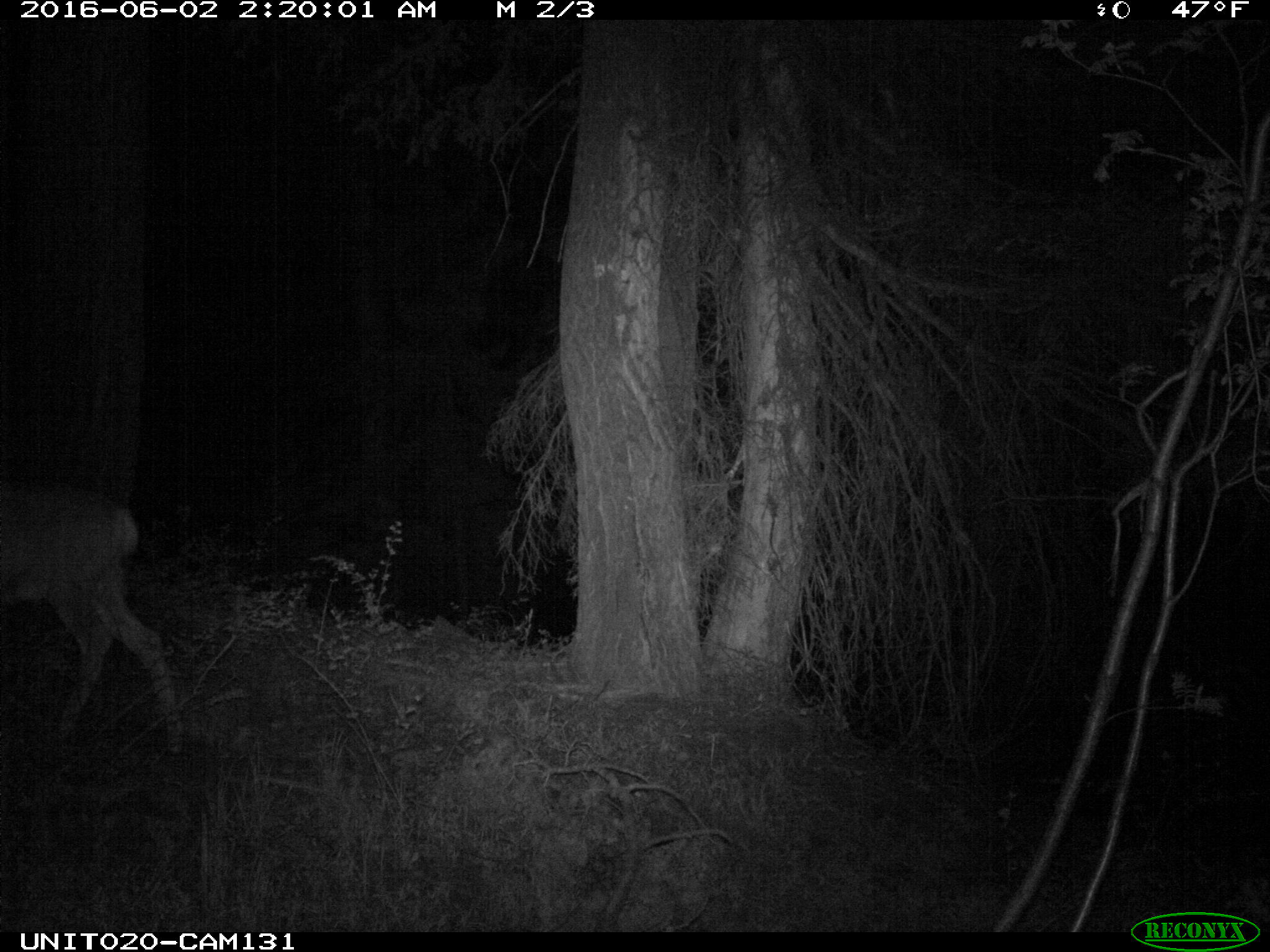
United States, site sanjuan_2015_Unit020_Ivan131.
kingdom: Animalia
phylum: Chordata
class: Mammalia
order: Artiodactyla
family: Cervidae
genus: Odocoileus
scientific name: Odocoileus hemionus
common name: mule deer